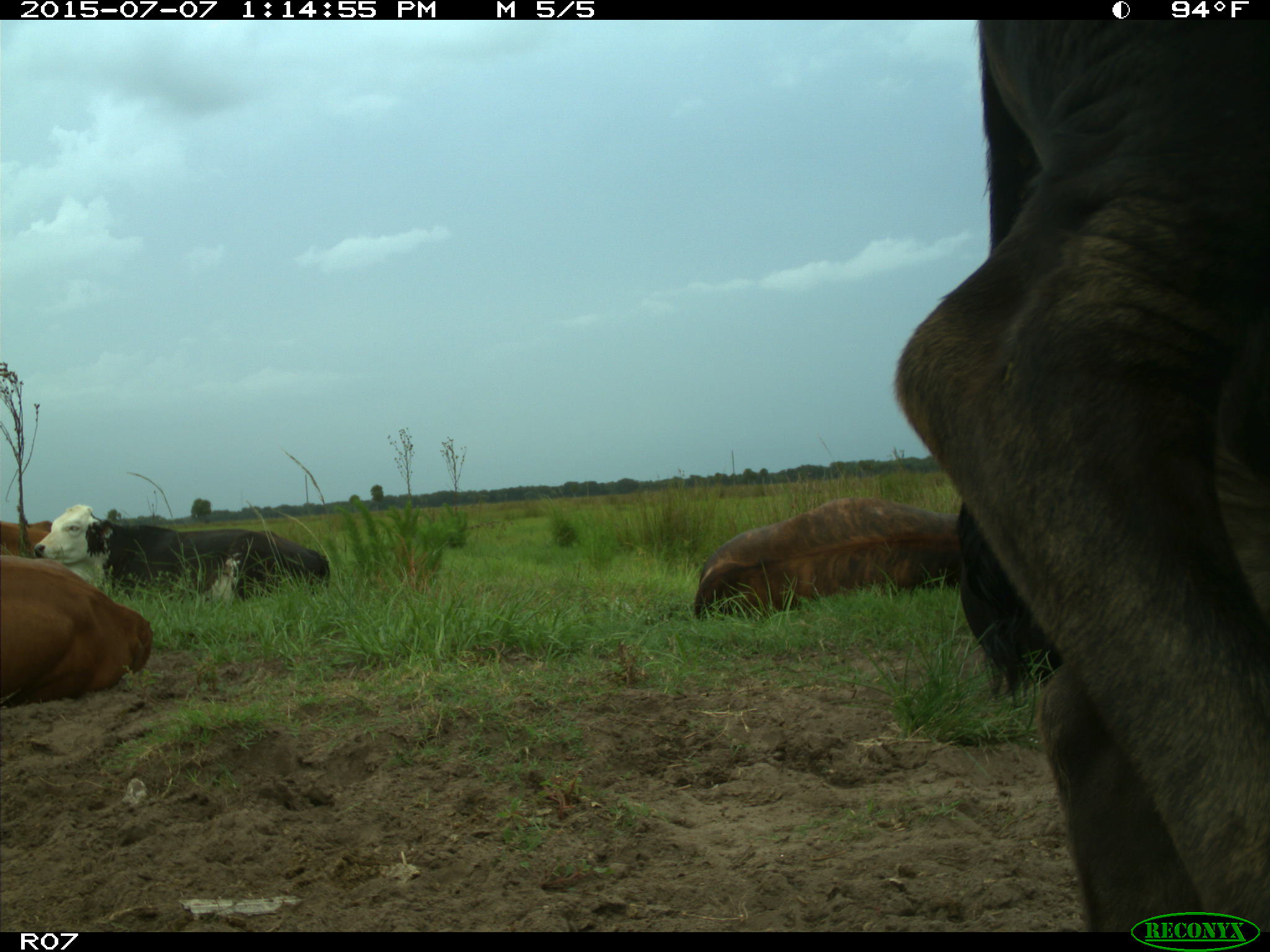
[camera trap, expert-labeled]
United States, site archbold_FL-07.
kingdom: Animalia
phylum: Chordata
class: Mammalia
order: Artiodactyla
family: Bovidae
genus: Bos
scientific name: Bos taurus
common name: domestic cow